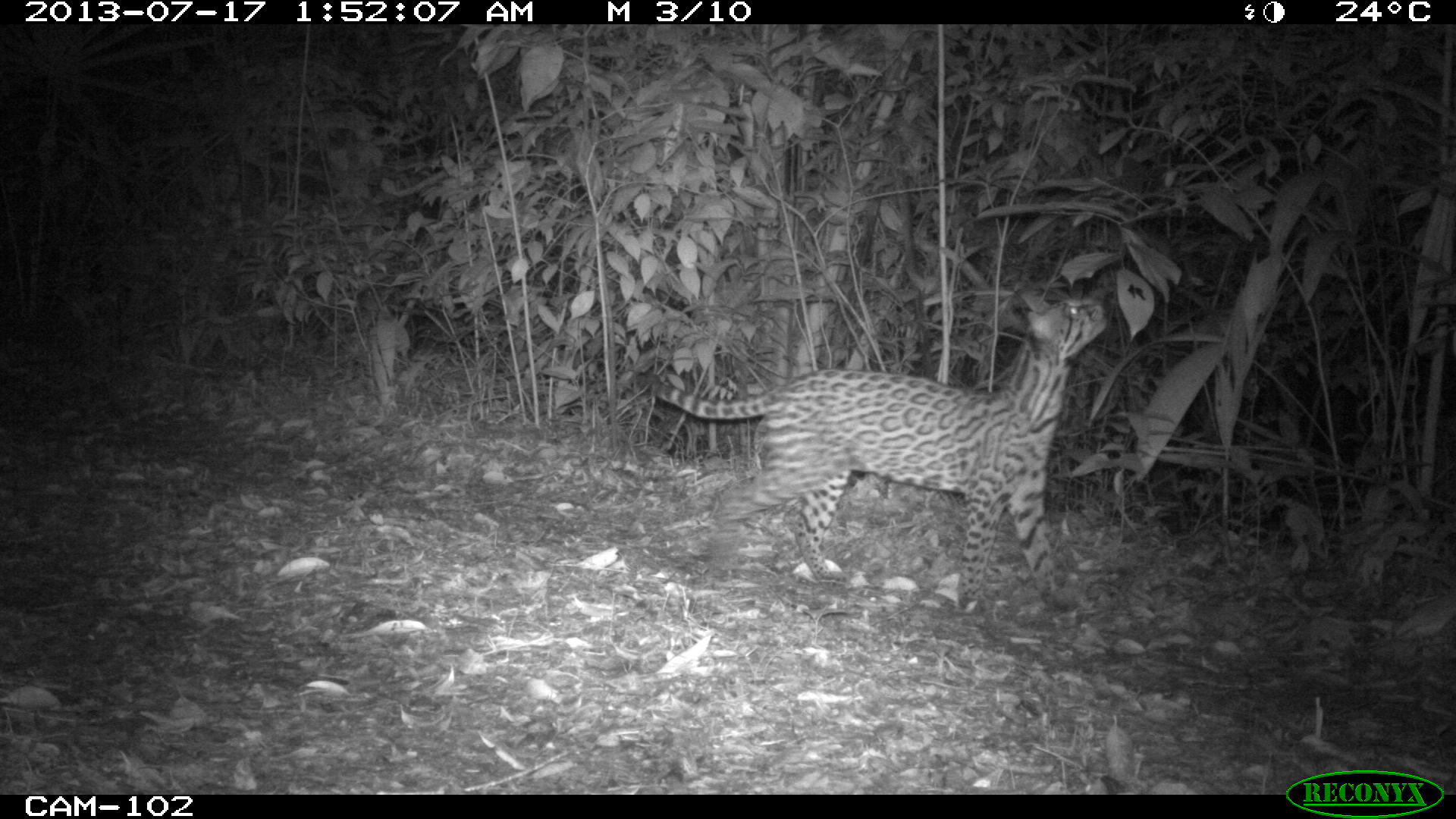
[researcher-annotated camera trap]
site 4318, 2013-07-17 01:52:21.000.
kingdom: Animalia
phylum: Chordata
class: Mammalia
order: Carnivora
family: Felidae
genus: Leopardus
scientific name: Leopardus pardalis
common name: ocelot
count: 1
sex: male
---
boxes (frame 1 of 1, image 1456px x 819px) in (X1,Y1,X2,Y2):
leopardus pardalis: (633,283,1106,610)